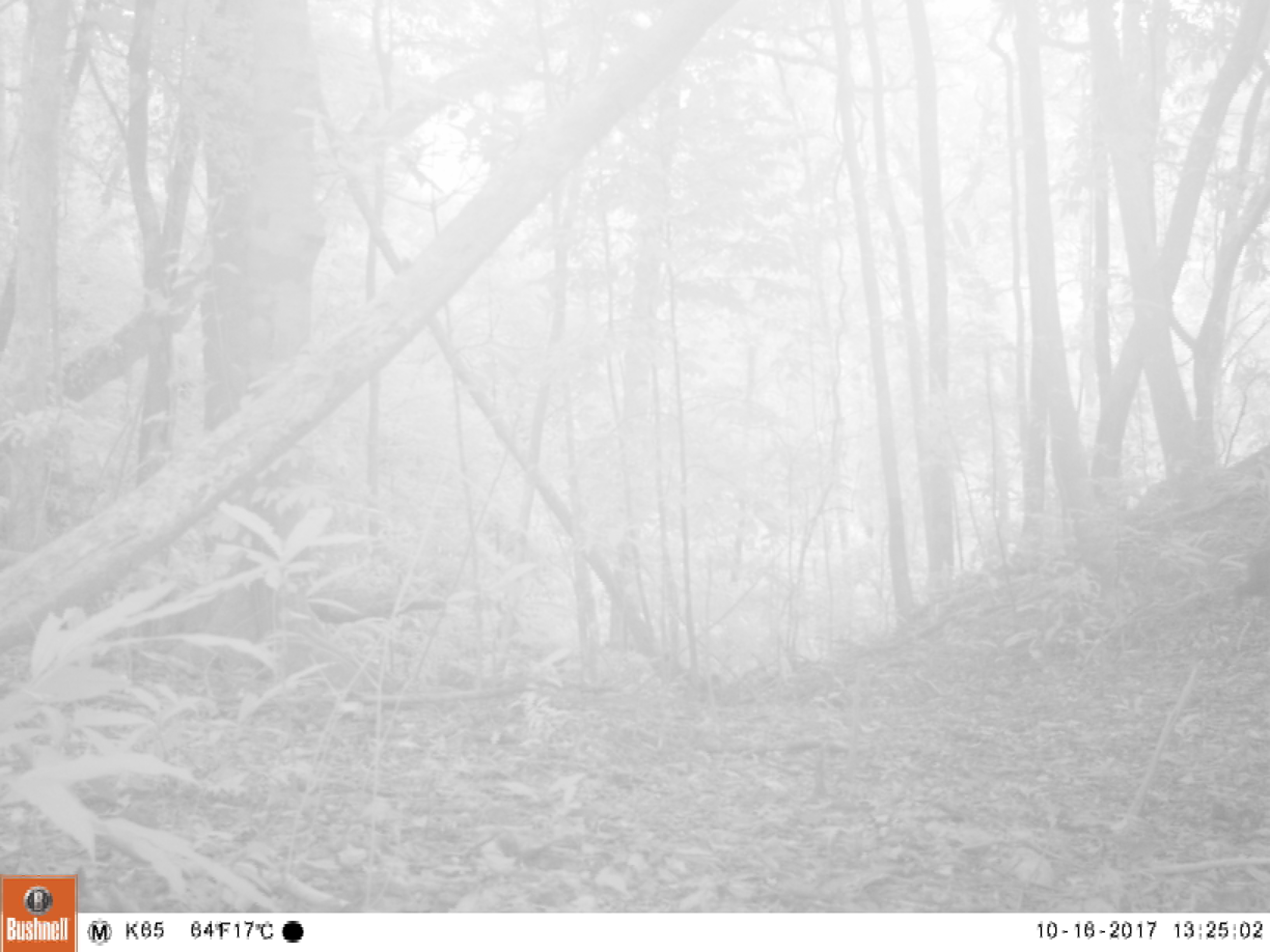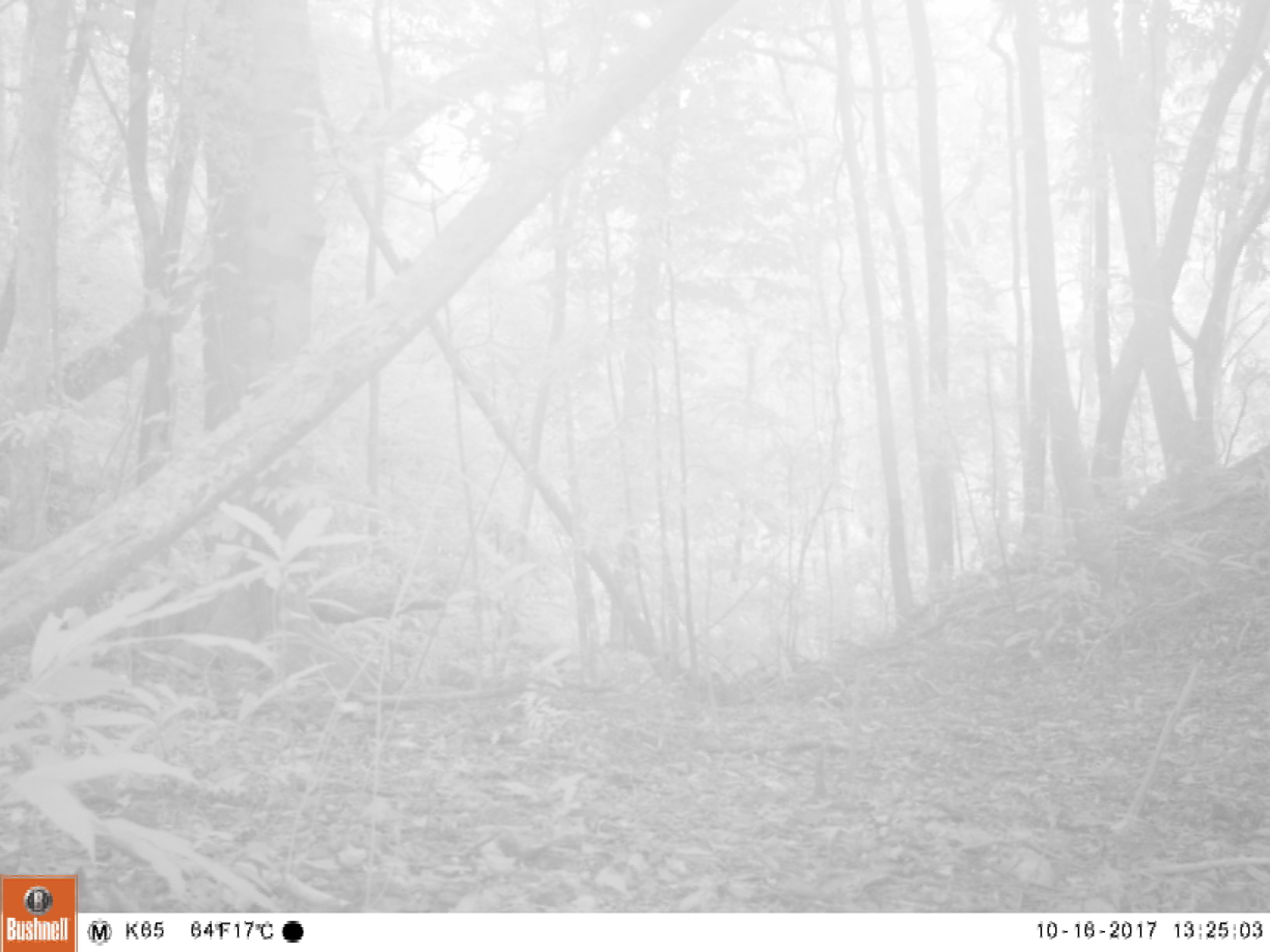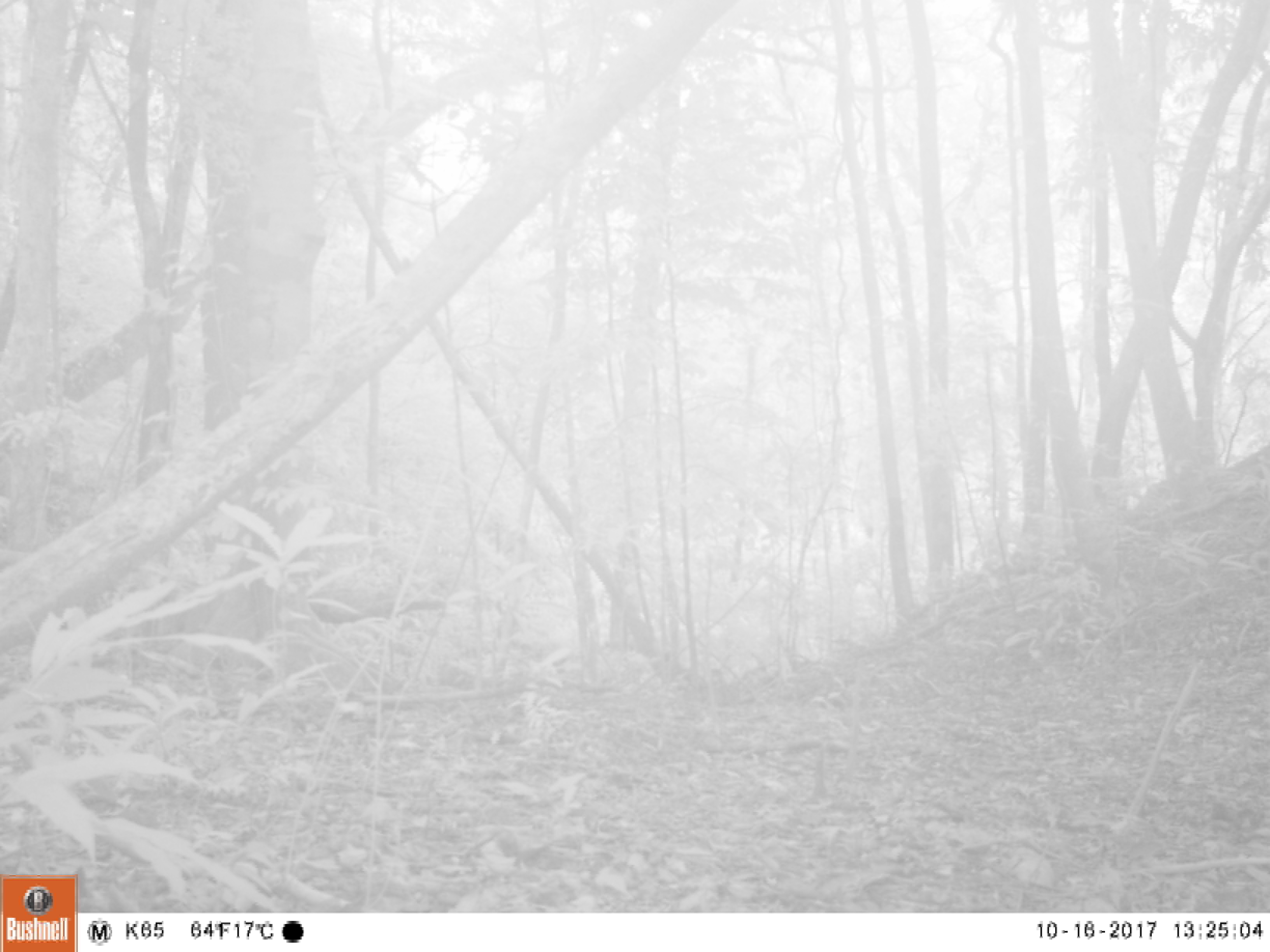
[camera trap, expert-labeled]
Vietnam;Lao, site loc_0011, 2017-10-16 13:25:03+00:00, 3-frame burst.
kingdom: Animalia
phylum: Chordata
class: Mammalia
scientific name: Mammalia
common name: mammal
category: unidentified small mammal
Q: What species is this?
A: Unidentified small mammal (mammal) (Mammalia).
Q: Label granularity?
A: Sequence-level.